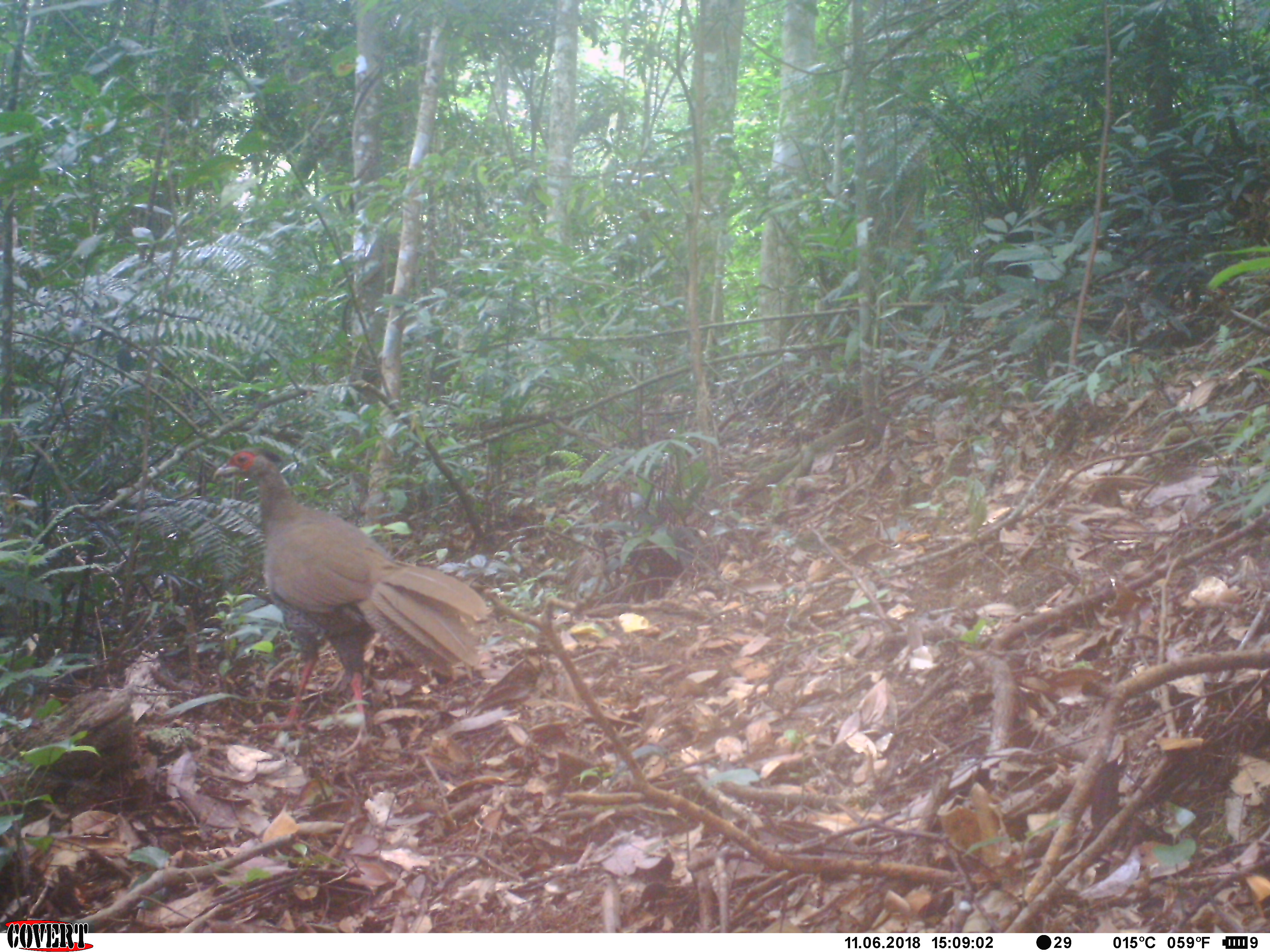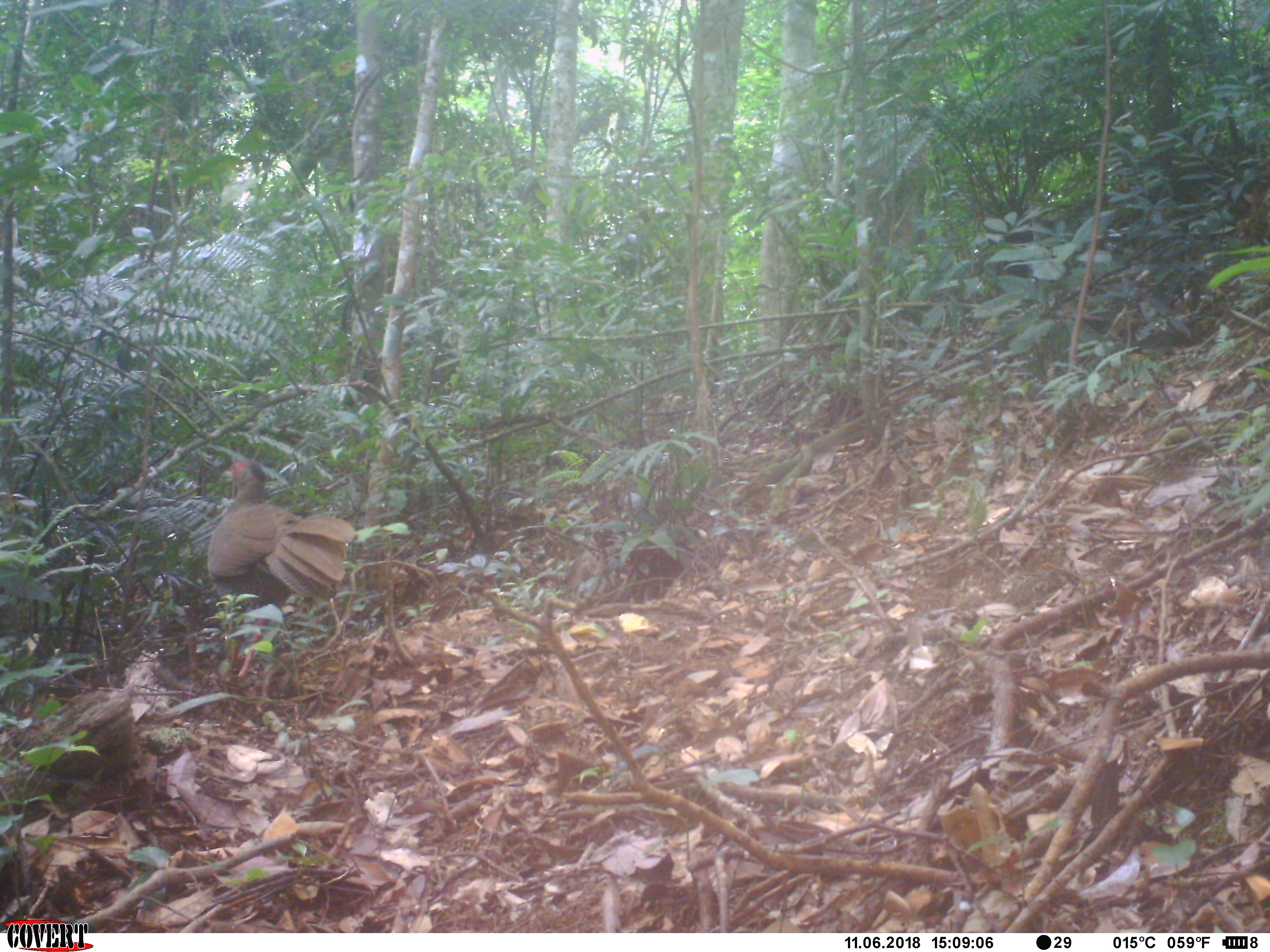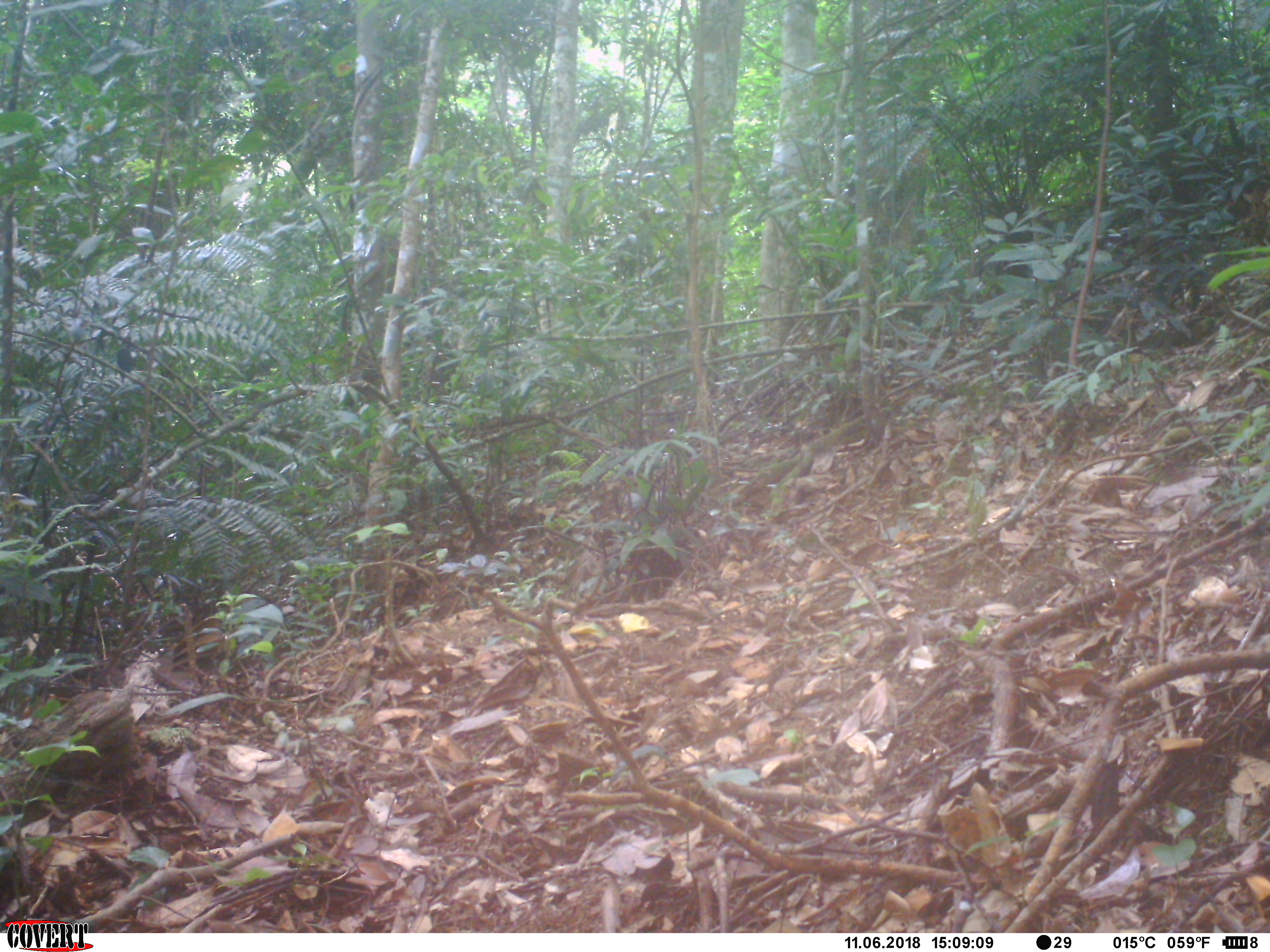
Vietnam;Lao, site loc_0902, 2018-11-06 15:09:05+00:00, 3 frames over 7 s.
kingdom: Animalia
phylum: Chordata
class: Aves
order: Galliformes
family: Phasianidae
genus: Lophura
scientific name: Lophura nycthemera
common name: silver pheasant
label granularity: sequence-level